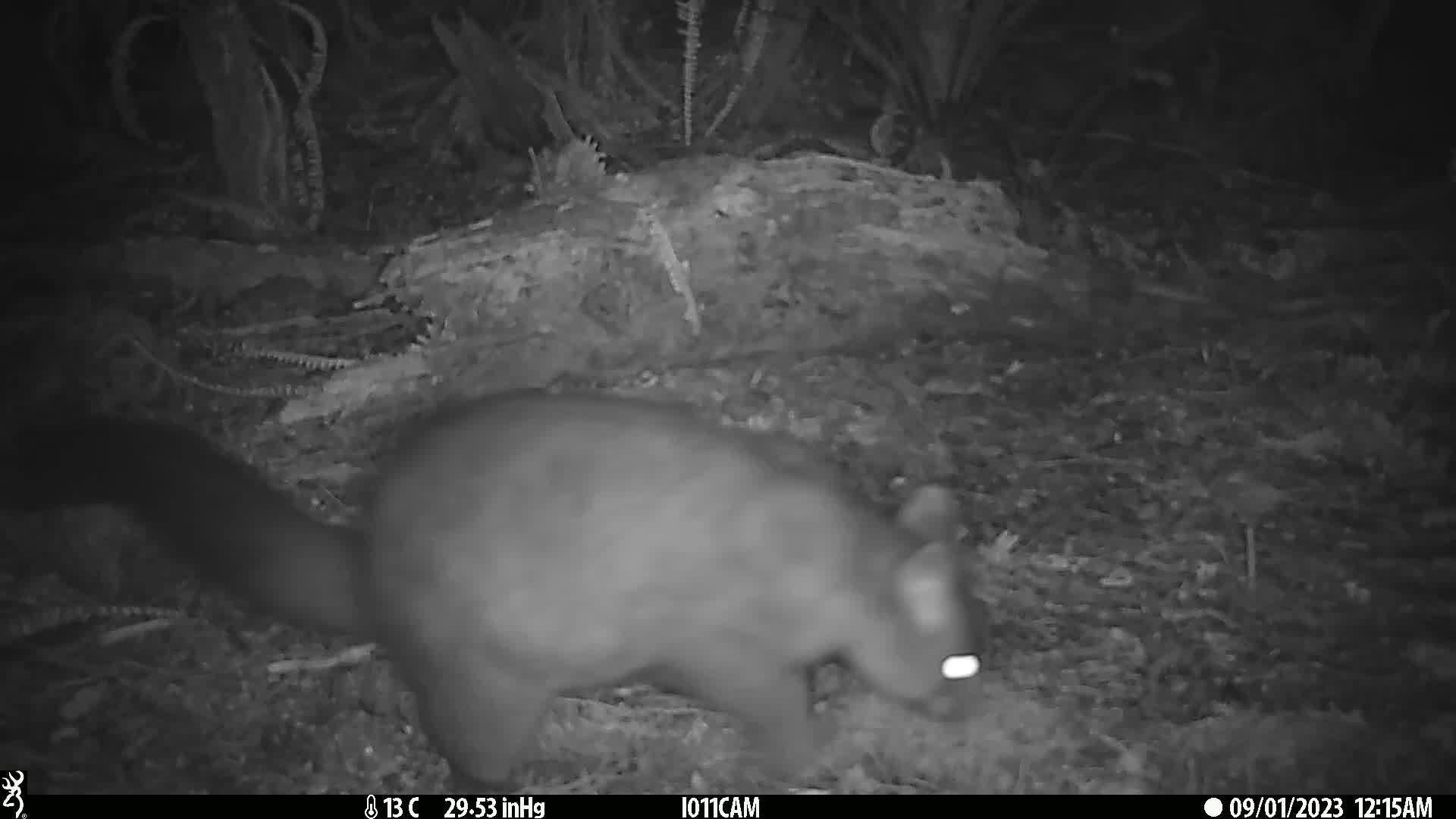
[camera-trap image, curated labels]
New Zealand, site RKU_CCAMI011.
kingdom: Animalia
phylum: Chordata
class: Mammalia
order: Diprotodontia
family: Phalangeridae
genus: Trichosurus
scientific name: Trichosurus vulpecula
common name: common brushtail possum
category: possum